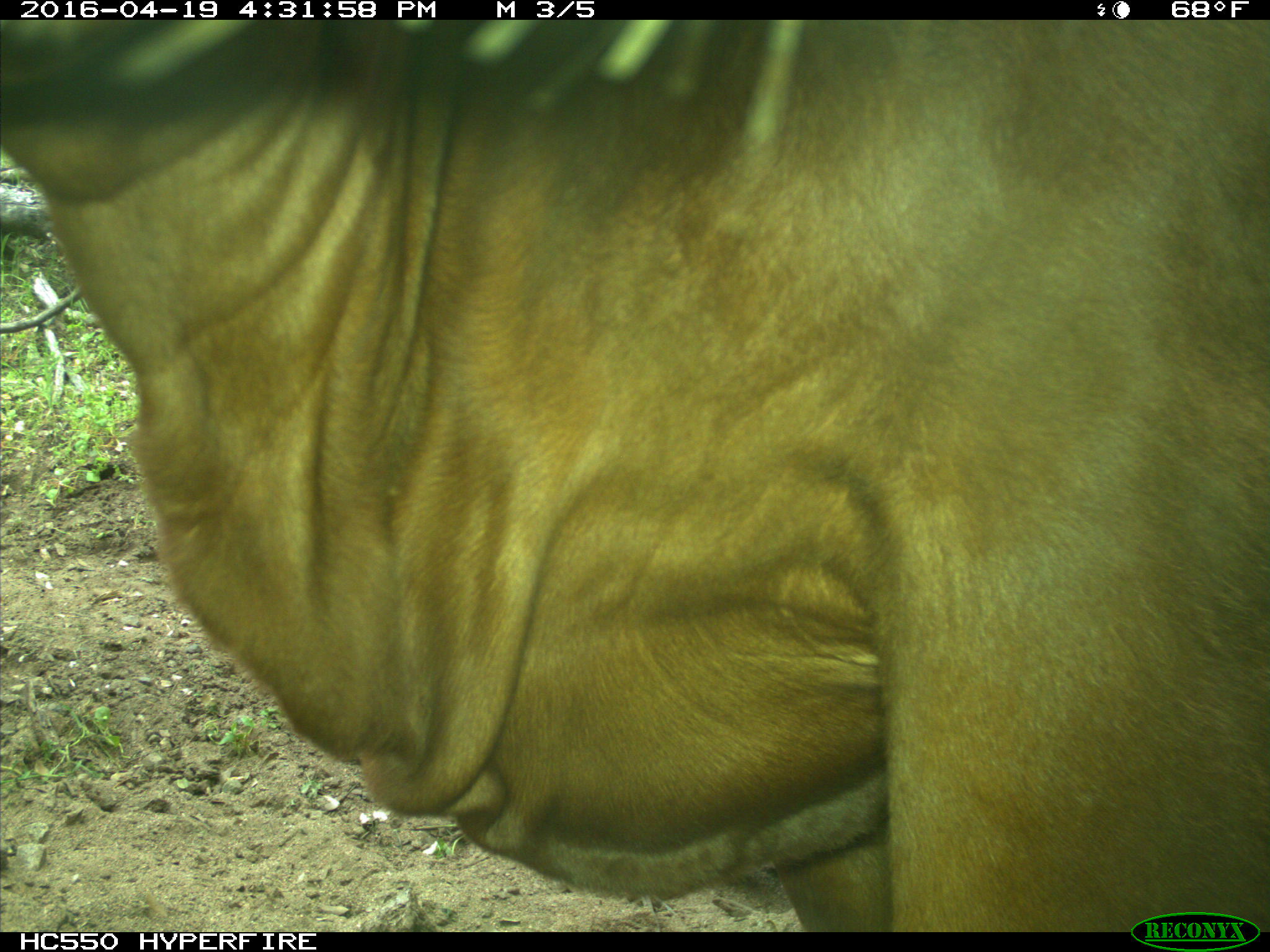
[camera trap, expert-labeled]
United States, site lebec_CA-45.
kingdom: Animalia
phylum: Chordata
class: Mammalia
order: Artiodactyla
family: Bovidae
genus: Bos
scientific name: Bos taurus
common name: domestic cow